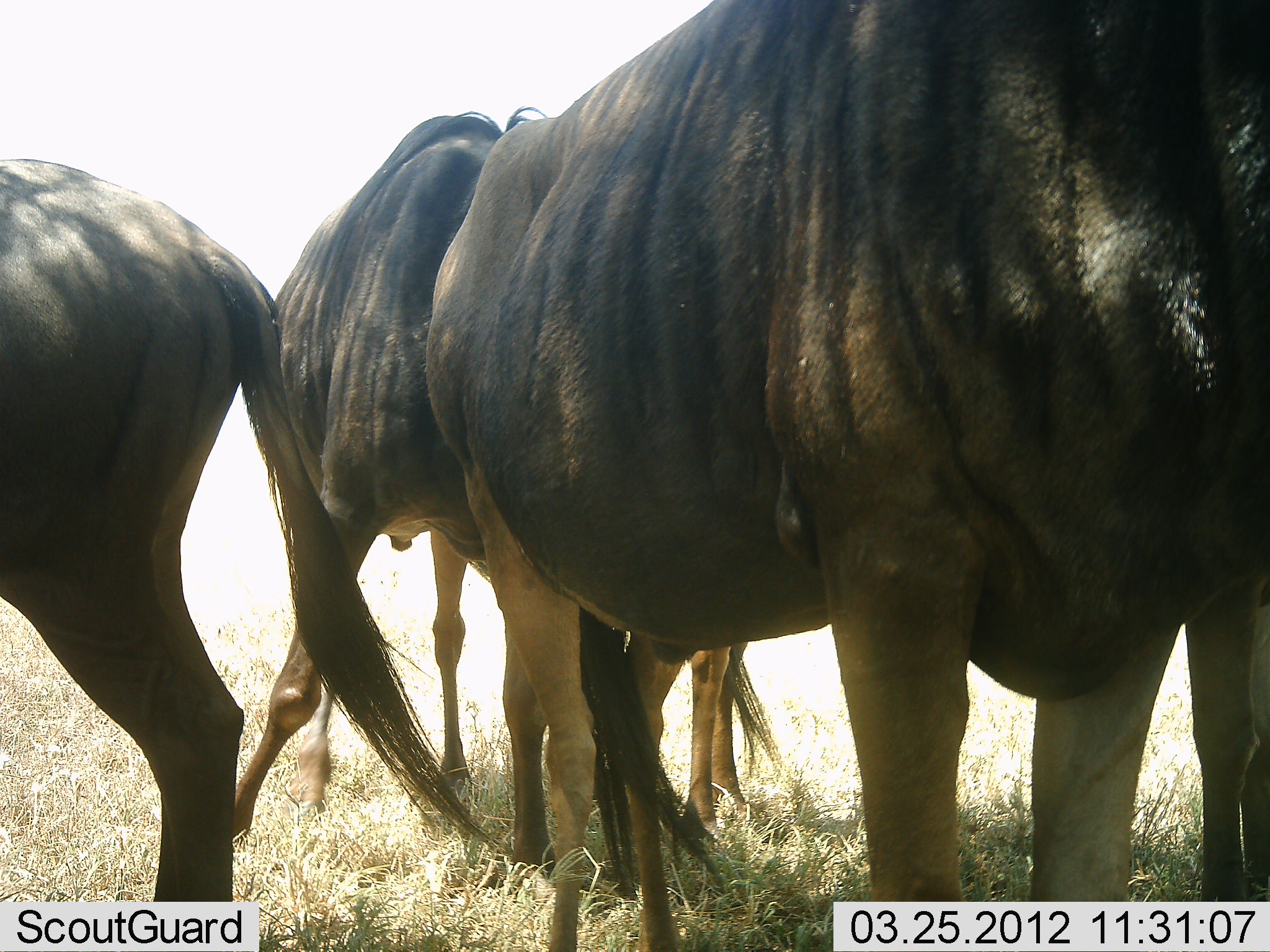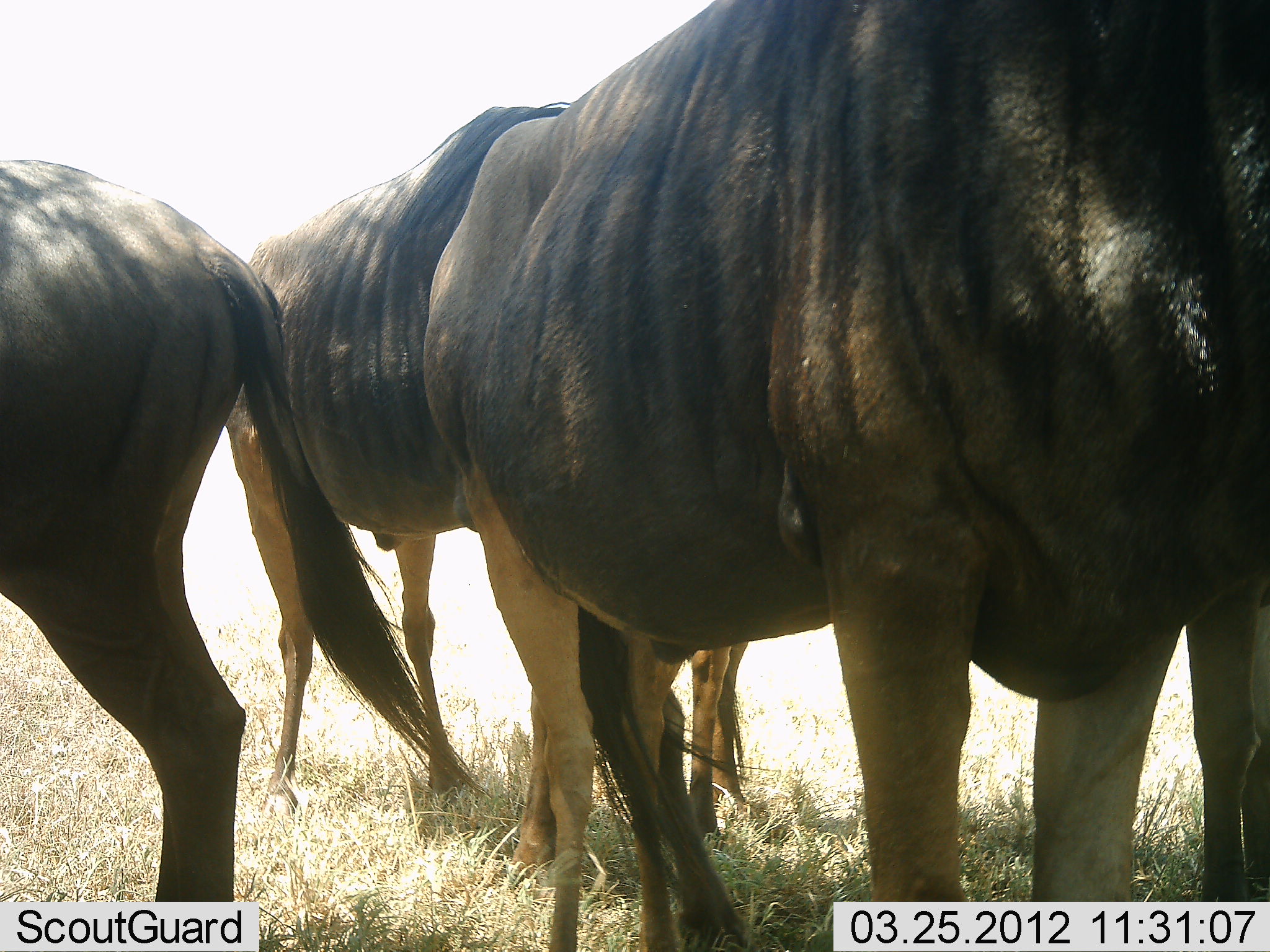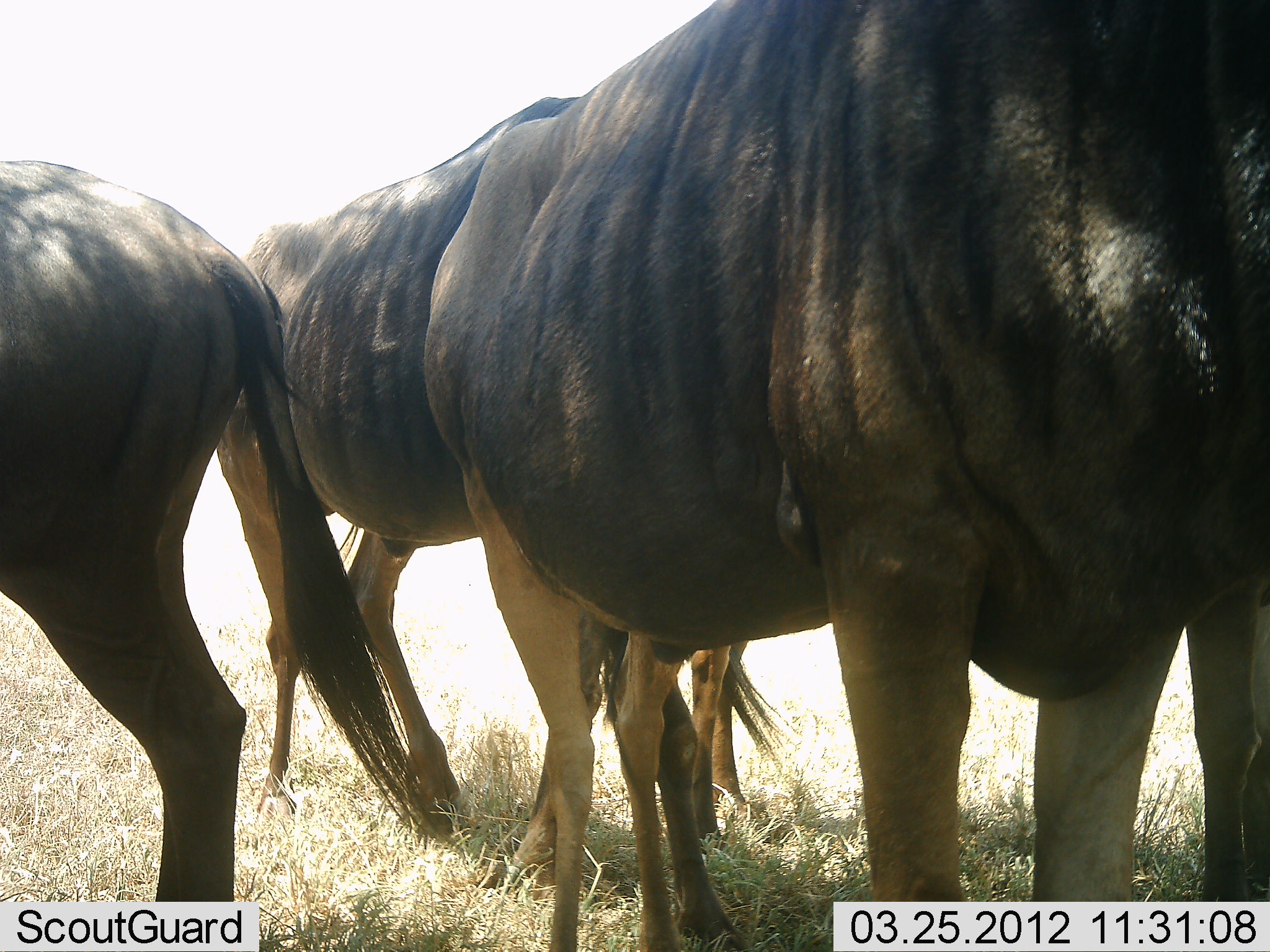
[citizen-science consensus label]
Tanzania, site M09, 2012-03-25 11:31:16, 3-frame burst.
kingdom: Animalia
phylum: Chordata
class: Mammalia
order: Artiodactyla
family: Bovidae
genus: Connochaetes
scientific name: Connochaetes taurinus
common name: blue wildebeest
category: wildebeest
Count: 4.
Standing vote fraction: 96%.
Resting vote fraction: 8%.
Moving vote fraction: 4%.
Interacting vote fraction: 4%.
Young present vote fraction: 8%.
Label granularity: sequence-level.